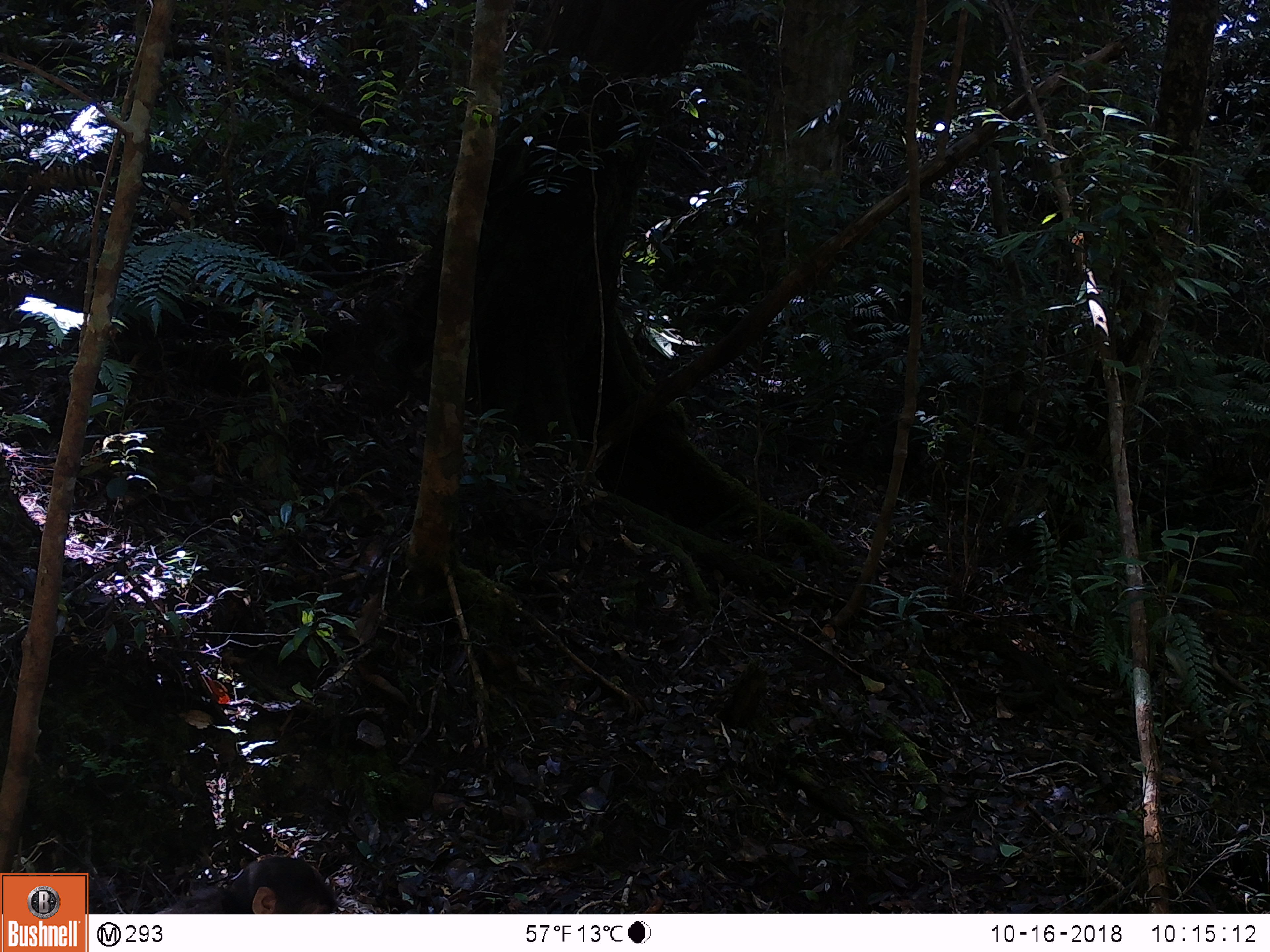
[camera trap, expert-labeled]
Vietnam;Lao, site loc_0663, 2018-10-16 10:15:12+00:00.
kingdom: Animalia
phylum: Chordata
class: Mammalia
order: Primates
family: Cercopithecidae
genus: Macaca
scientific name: Macaca arctoides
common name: stump-tailed macaque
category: stump tailed macaque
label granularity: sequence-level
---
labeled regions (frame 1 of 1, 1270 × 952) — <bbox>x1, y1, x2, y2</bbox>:
stump tailed macaque: <bbox>153, 856, 338, 913</bbox>